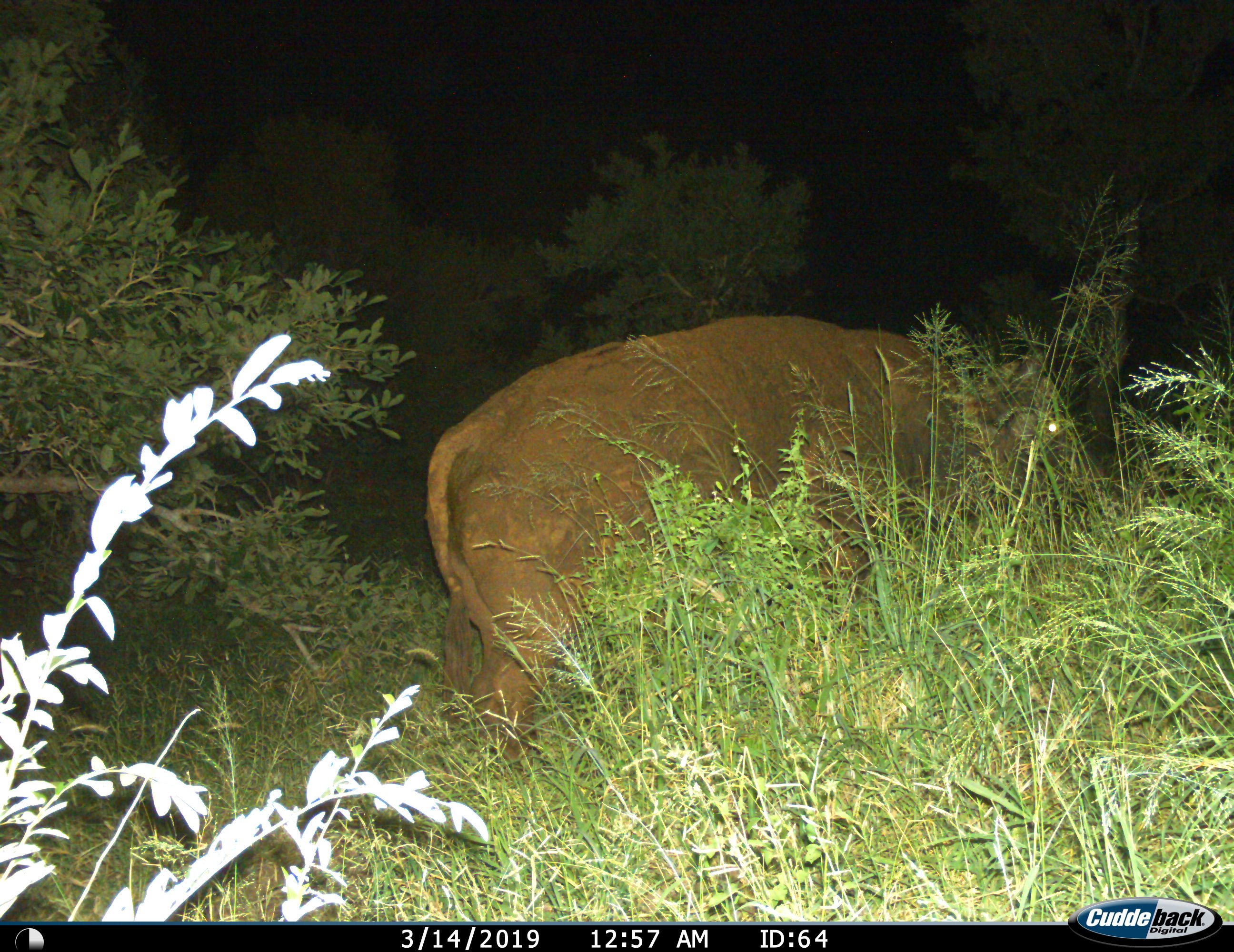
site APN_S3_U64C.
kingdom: Animalia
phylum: Chordata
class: Mammalia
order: Artiodactyla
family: Bovidae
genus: Syncerus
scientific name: Syncerus caffer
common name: african buffalo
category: buffalo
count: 1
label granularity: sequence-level